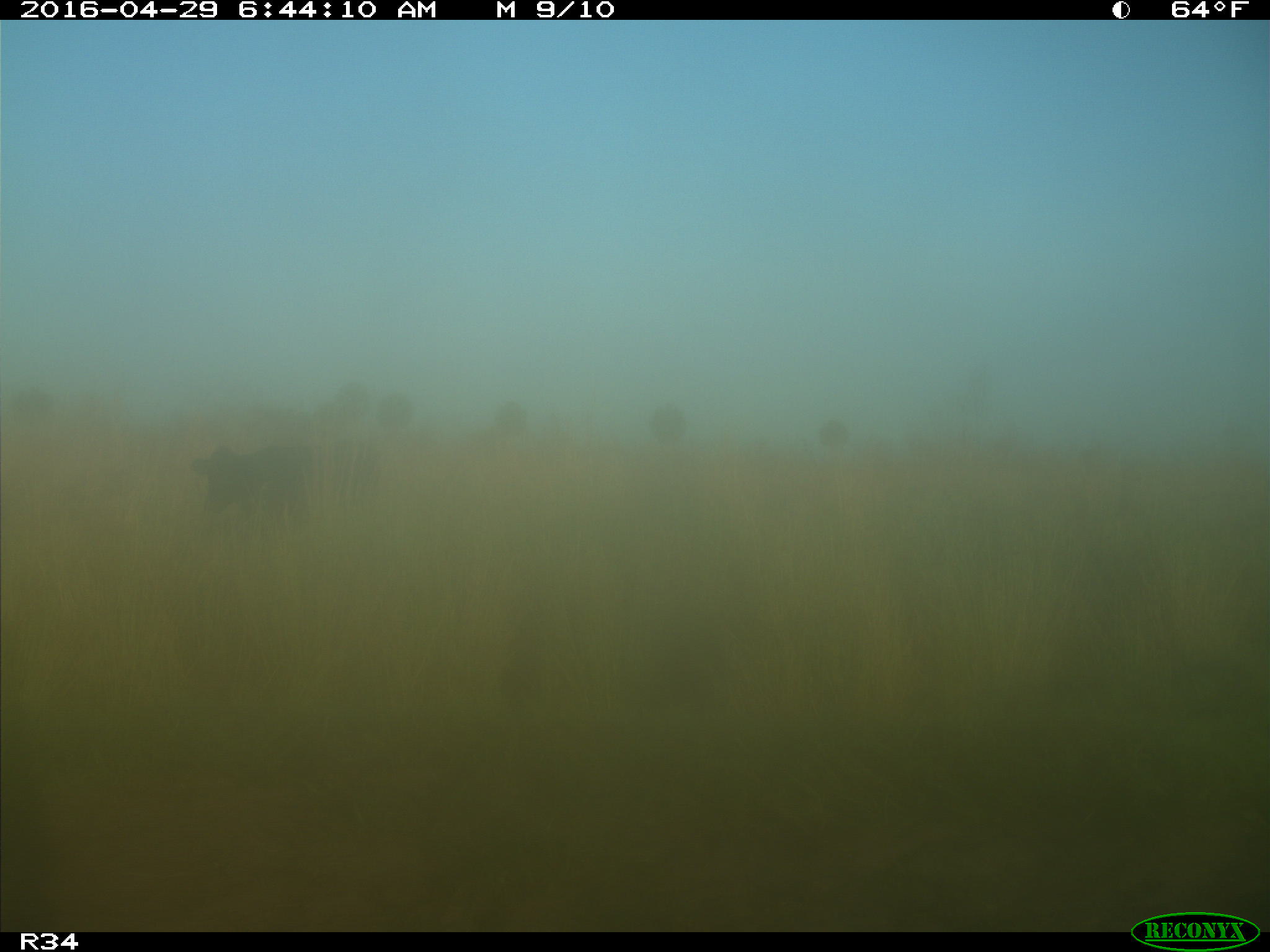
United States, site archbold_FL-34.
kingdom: Animalia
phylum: Chordata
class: Mammalia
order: Artiodactyla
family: Bovidae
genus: Bos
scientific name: Bos taurus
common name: domestic cow